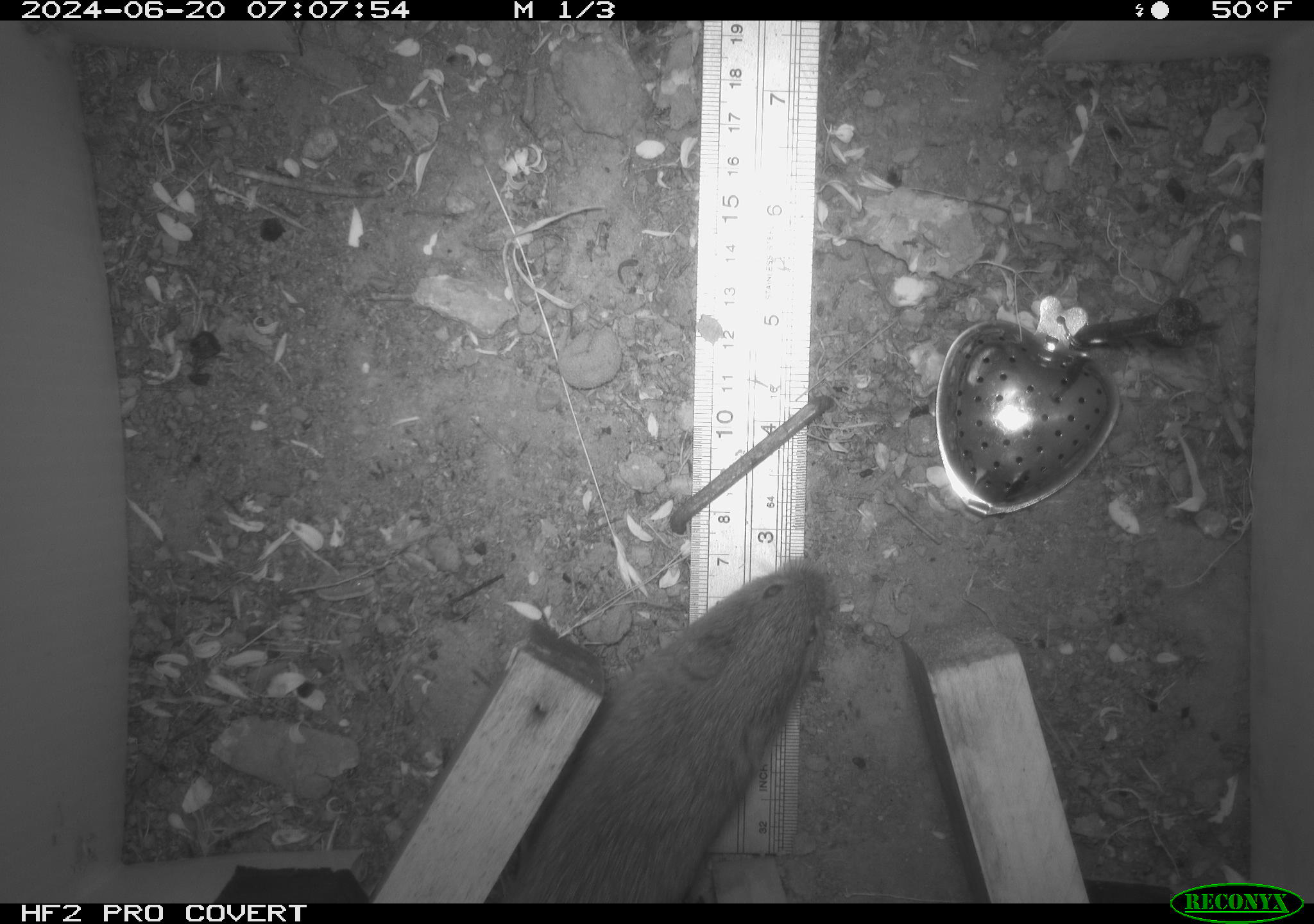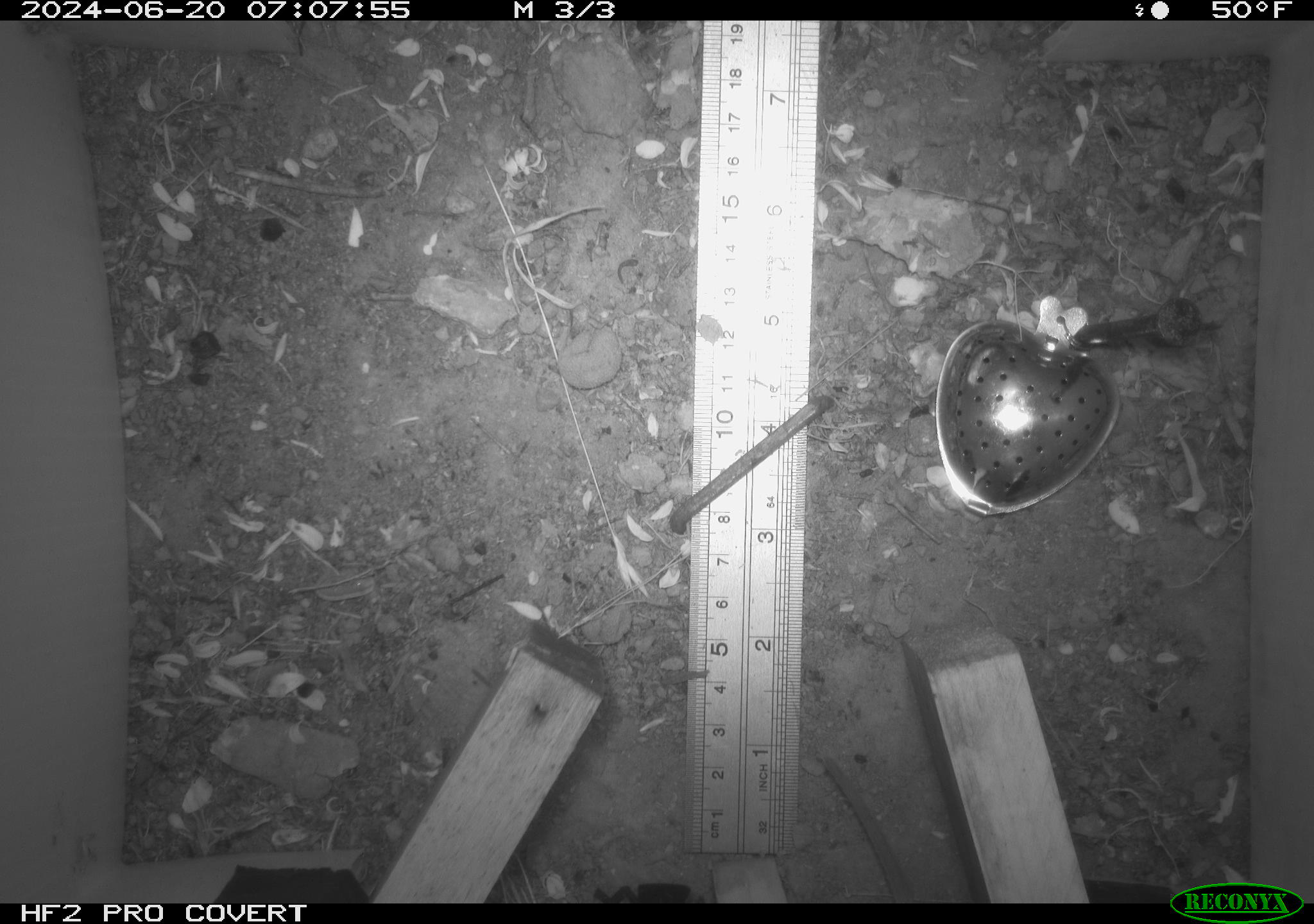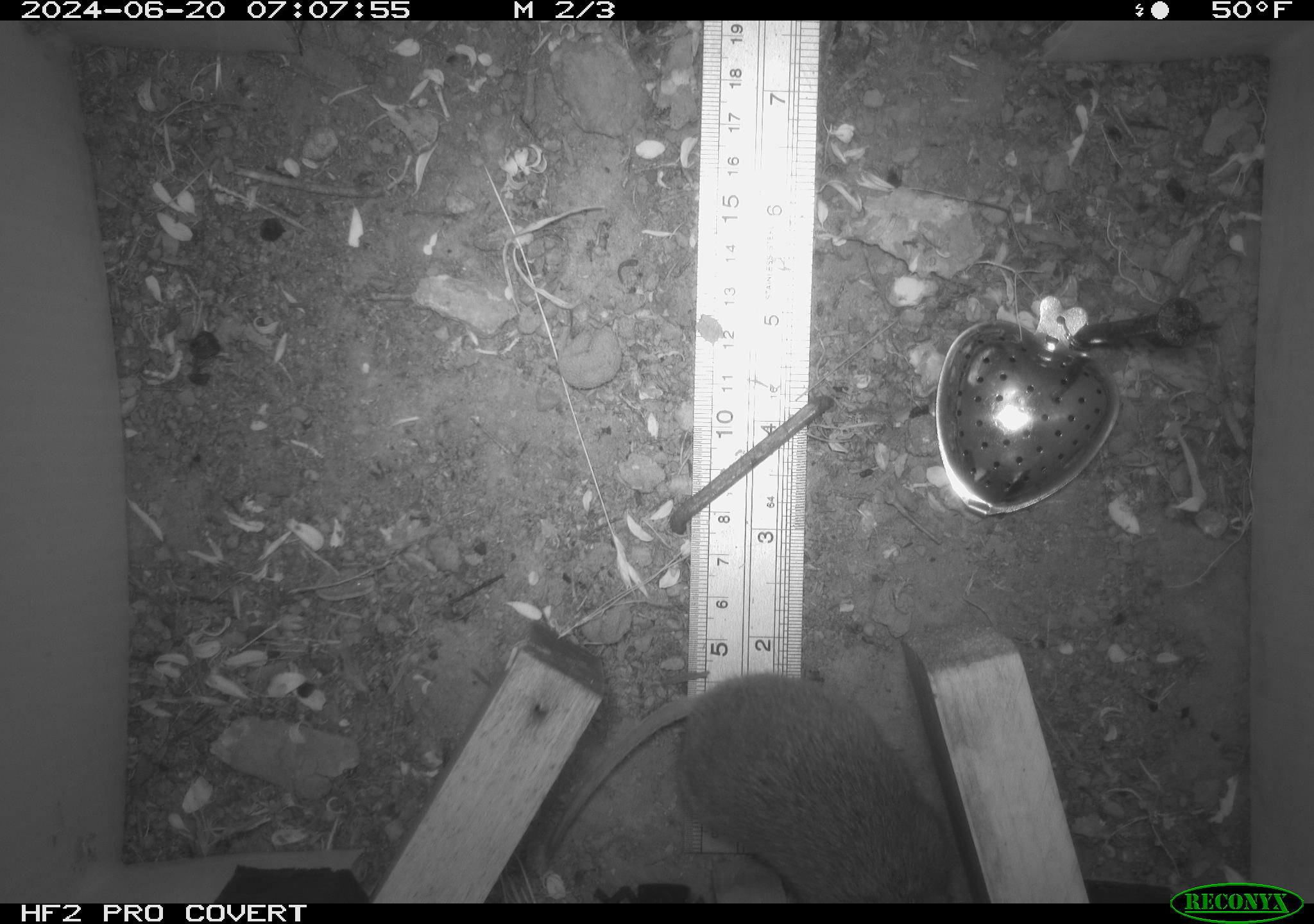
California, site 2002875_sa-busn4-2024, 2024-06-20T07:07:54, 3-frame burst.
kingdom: Animalia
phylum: Chordata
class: Mammalia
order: Rodentia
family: Cricetidae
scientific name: Arvicolinae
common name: voles, lemmings, and muskrats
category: arvicolinae subfamily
Arvicolinae subfamily (voles, lemmings, and muskrats) (Arvicolinae).